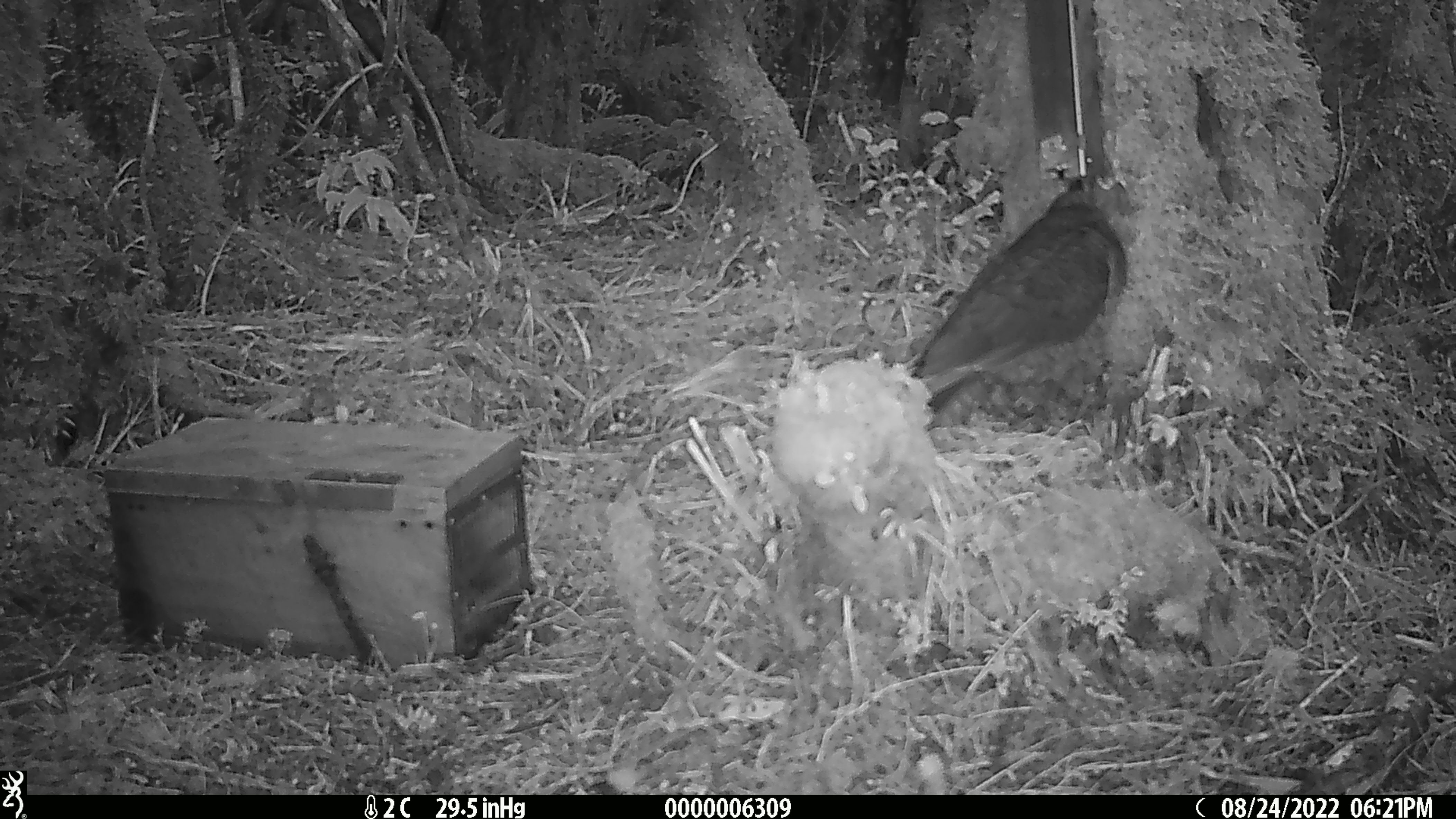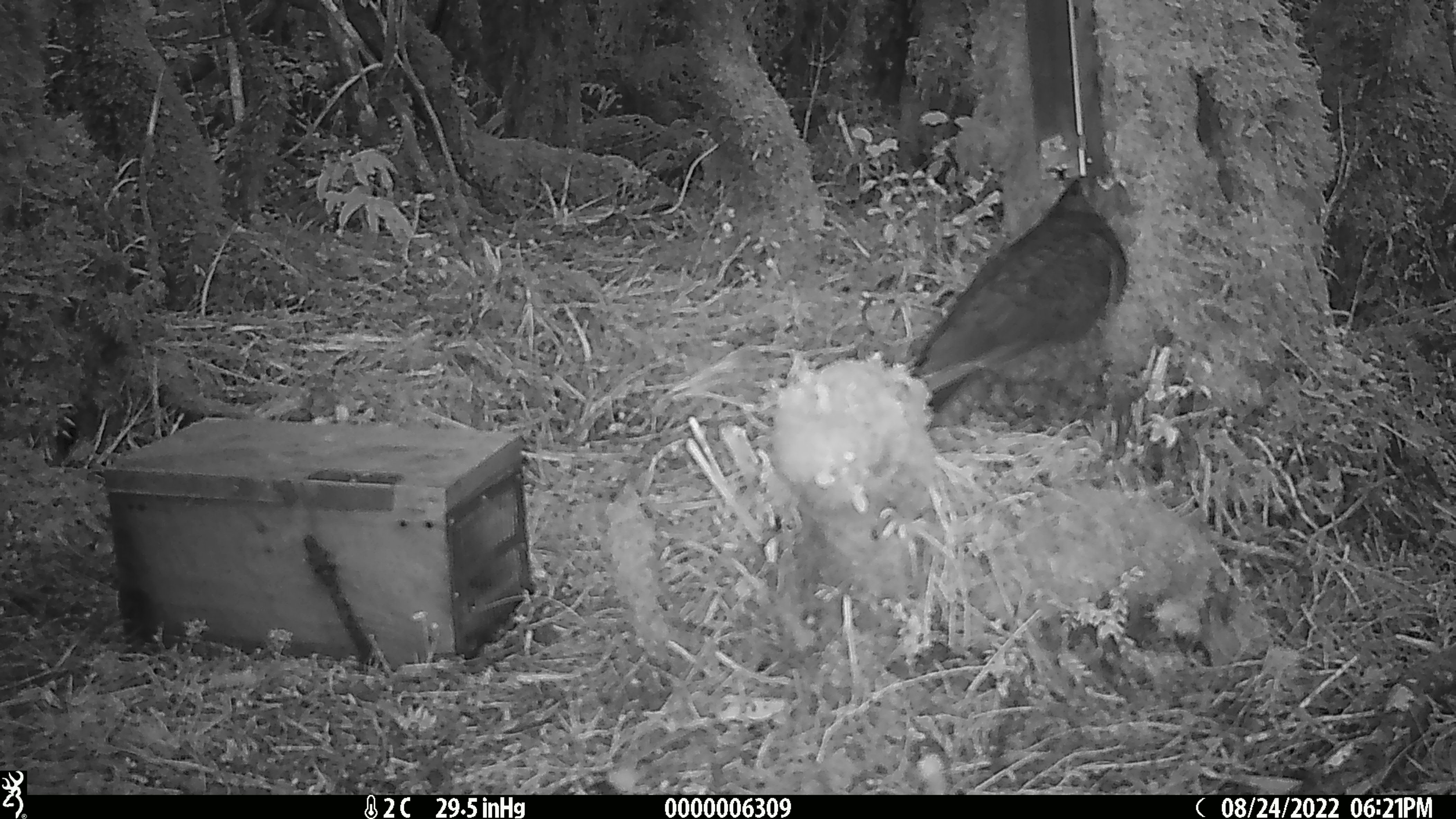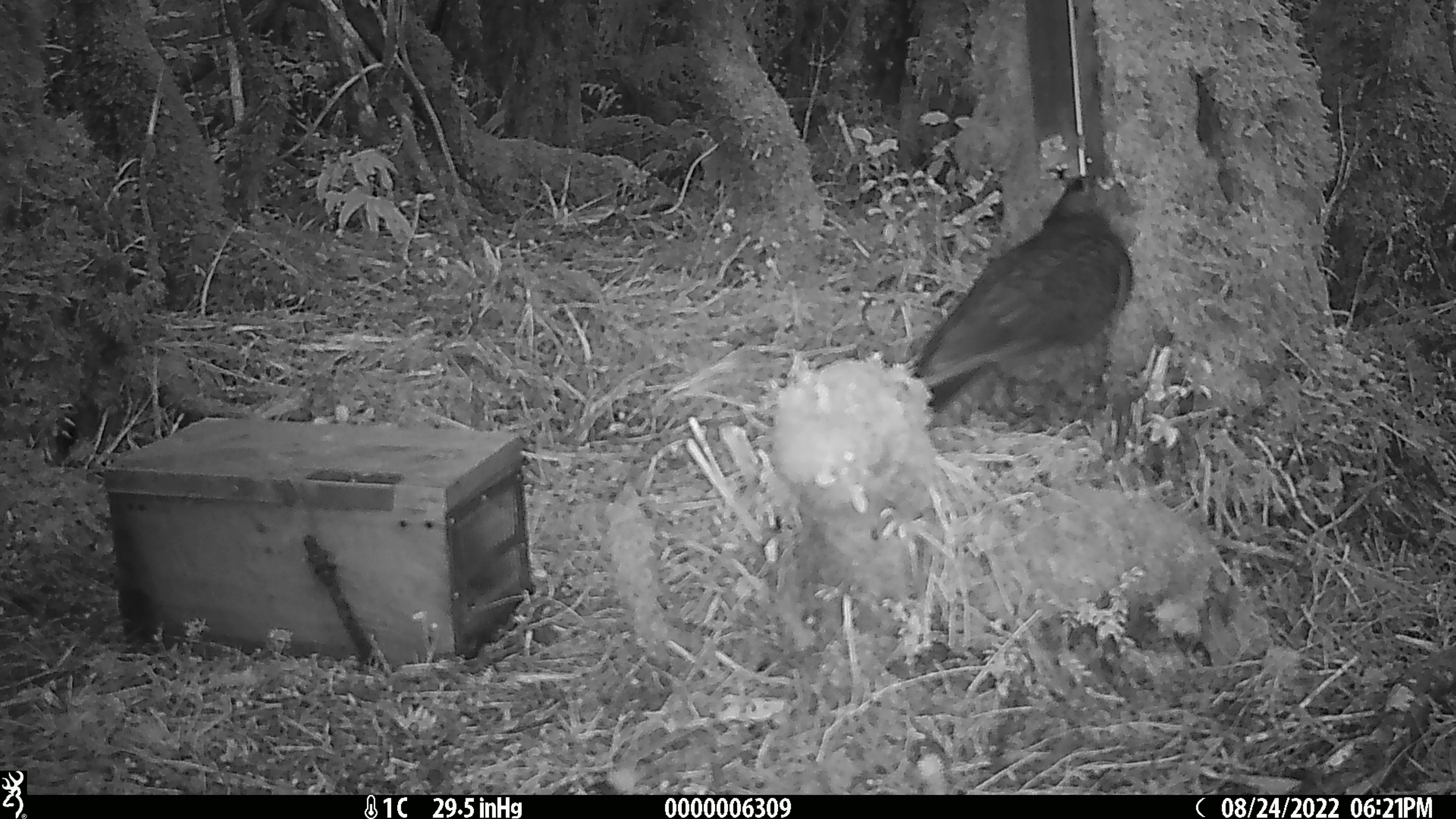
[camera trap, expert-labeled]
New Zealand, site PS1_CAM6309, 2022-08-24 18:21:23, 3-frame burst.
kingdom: Animalia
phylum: Chordata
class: Aves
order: Psittaciformes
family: Strigopidae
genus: Nestor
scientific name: Nestor notabilis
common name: kea